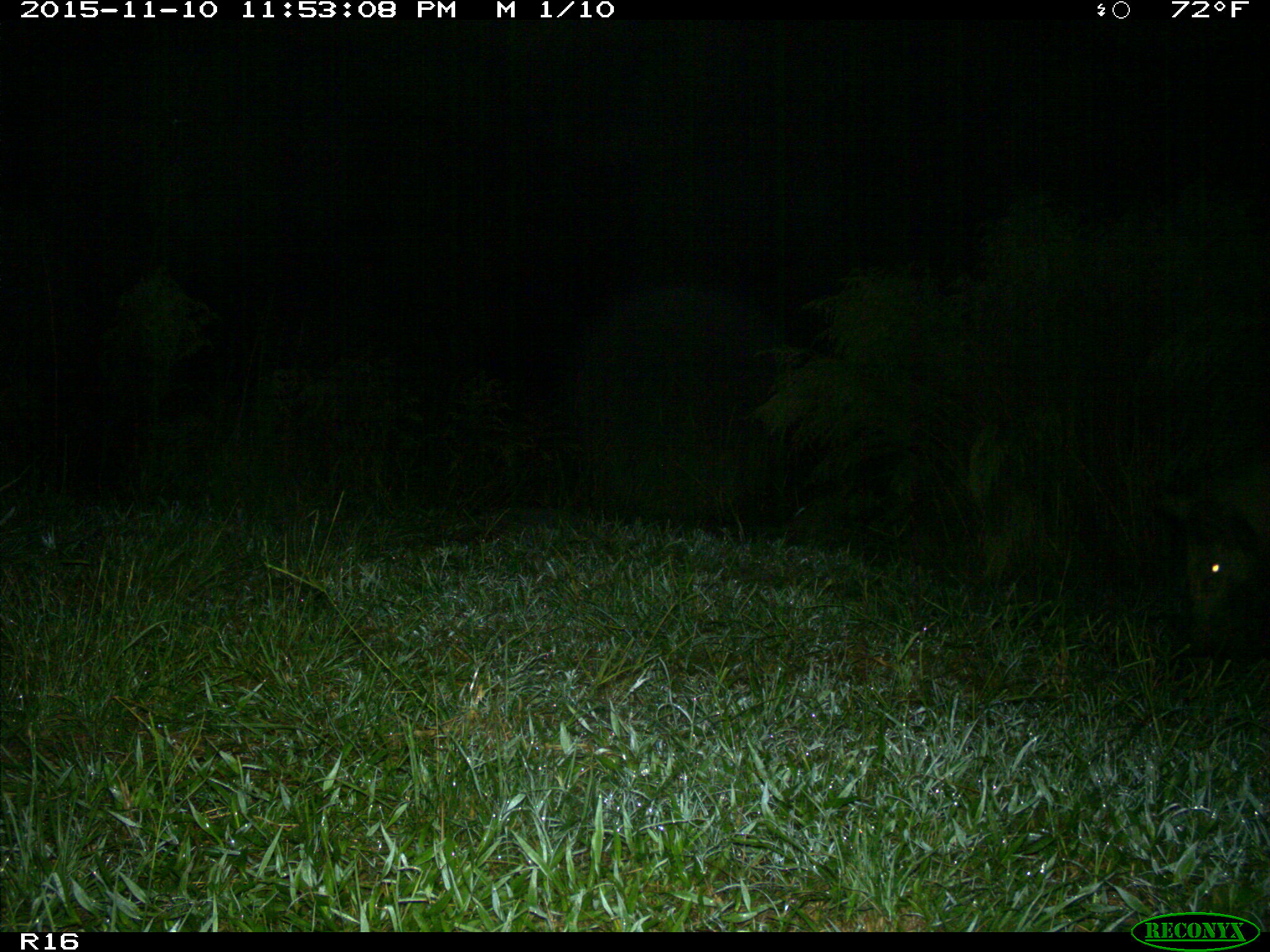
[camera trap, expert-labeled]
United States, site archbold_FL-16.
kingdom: Animalia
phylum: Chordata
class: Mammalia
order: Artiodactyla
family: Suidae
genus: Sus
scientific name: Sus scrofa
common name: wild boar